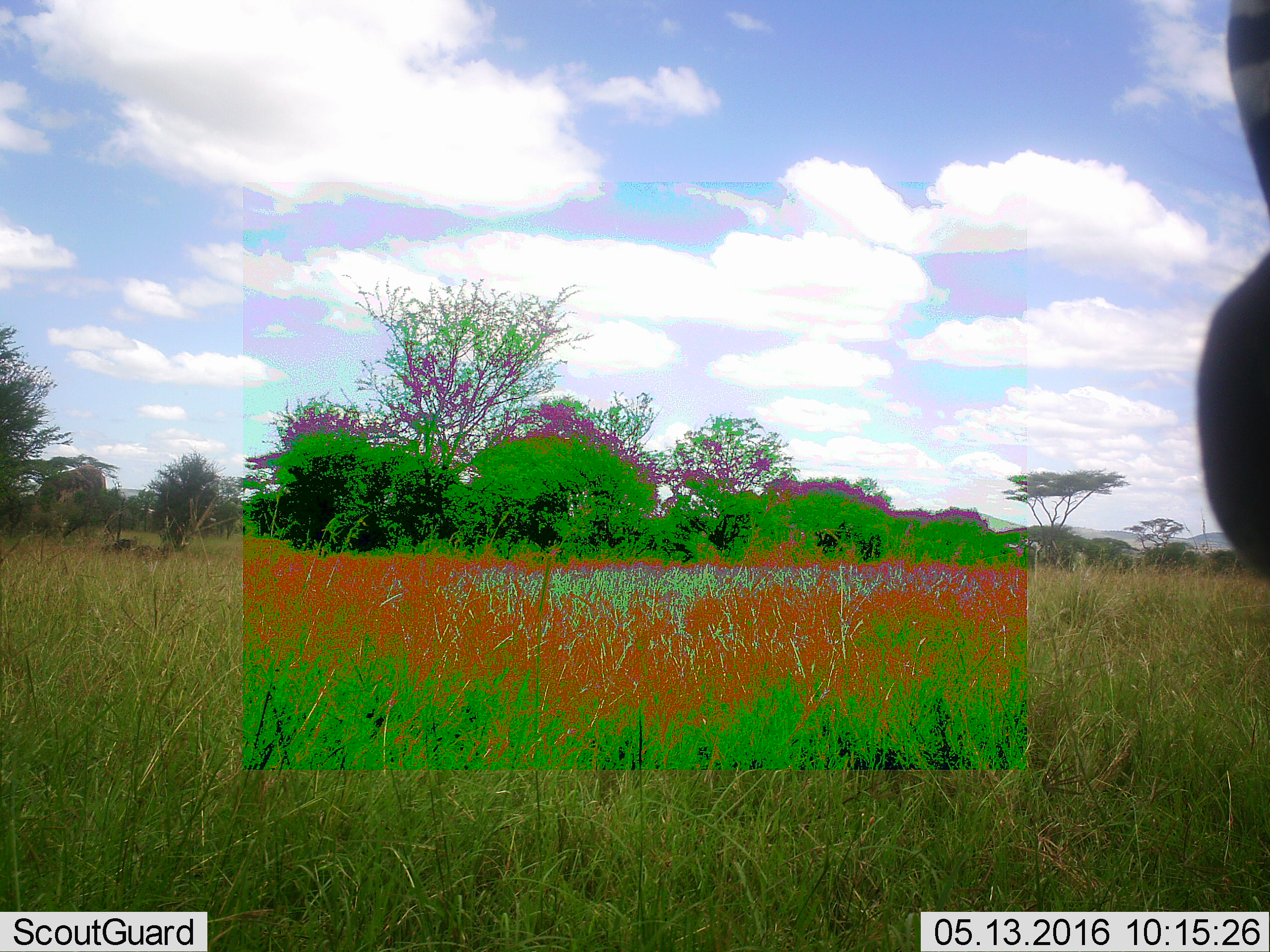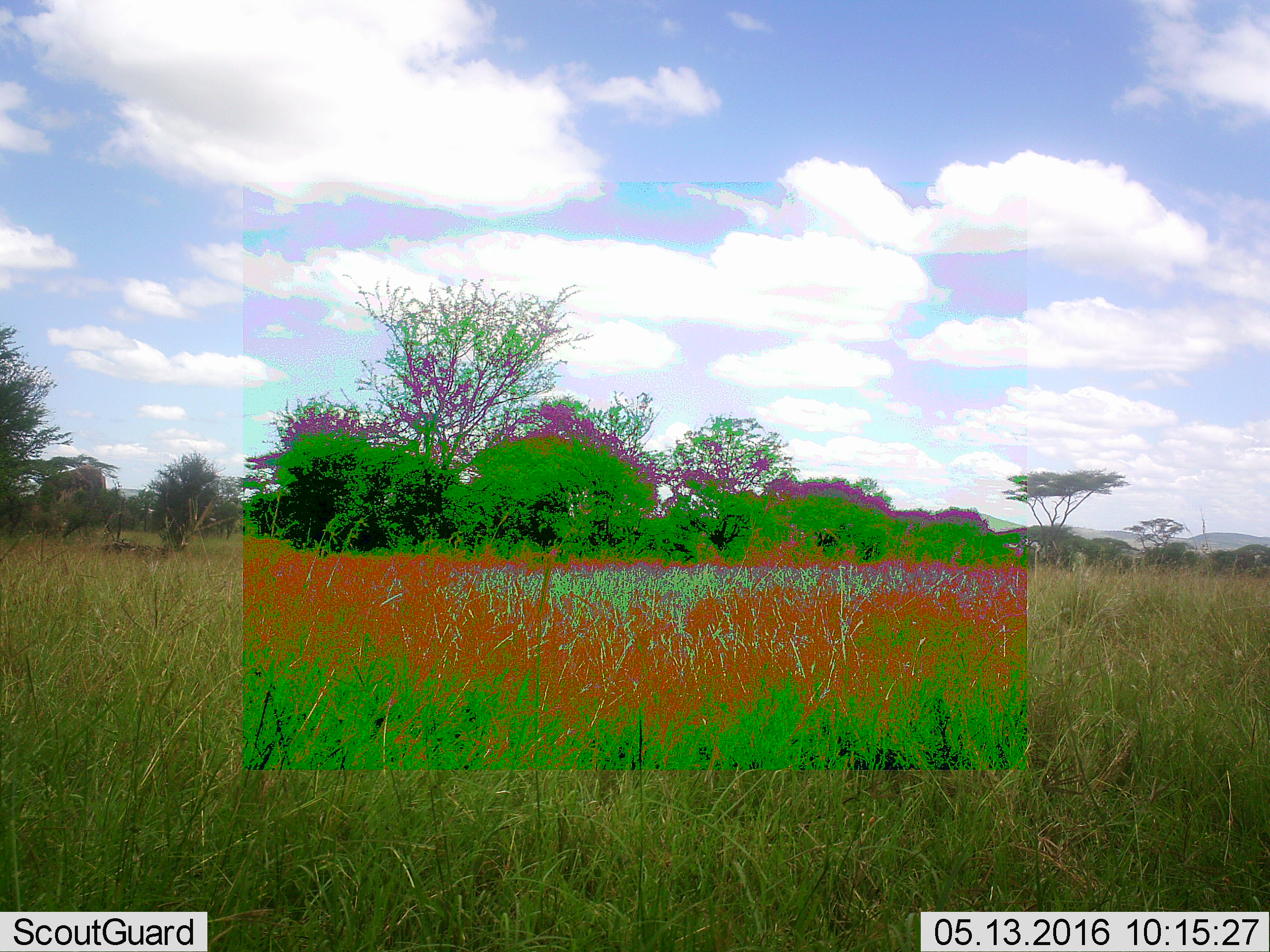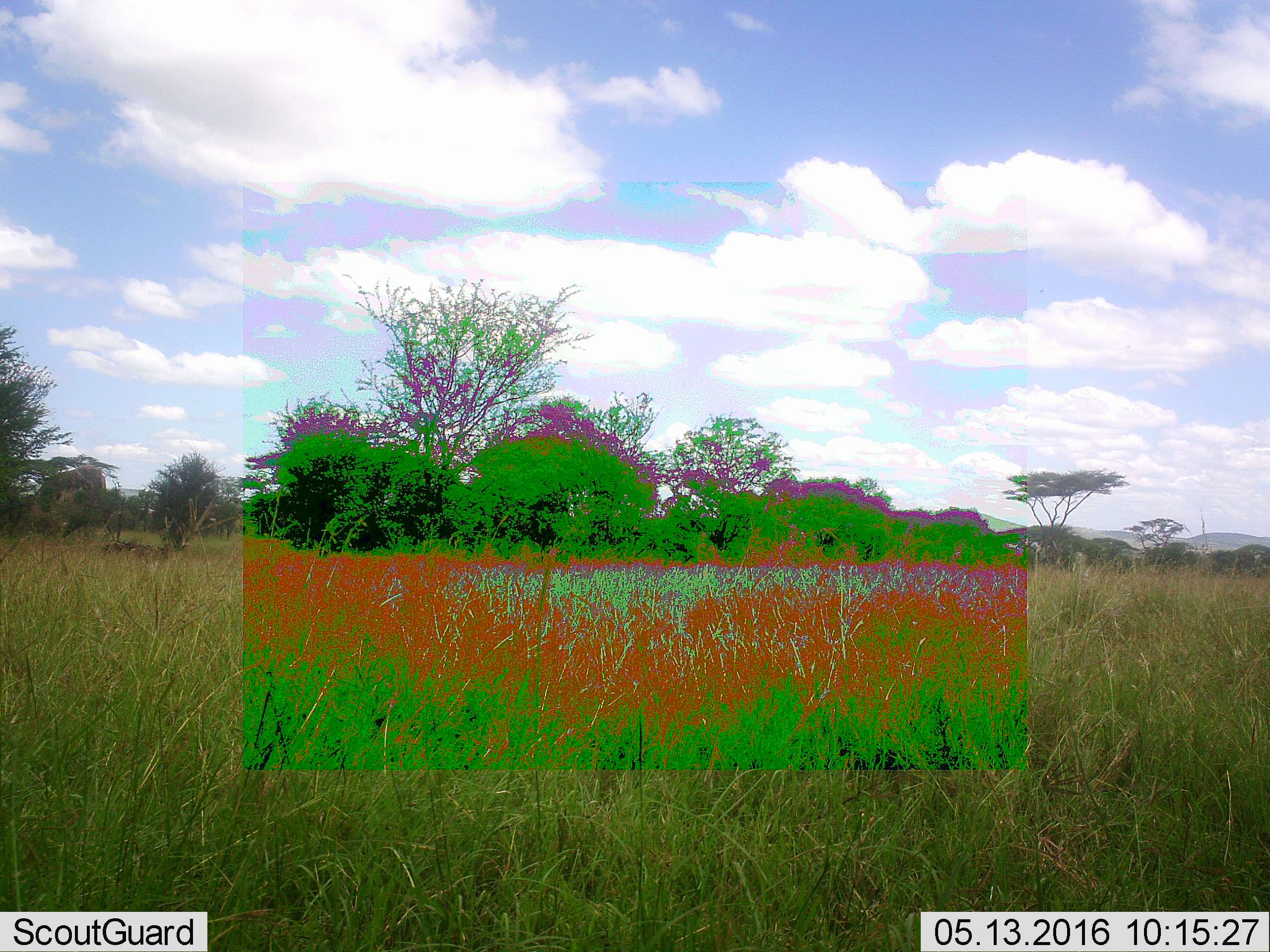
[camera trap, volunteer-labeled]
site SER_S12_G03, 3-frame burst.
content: unidentified animal